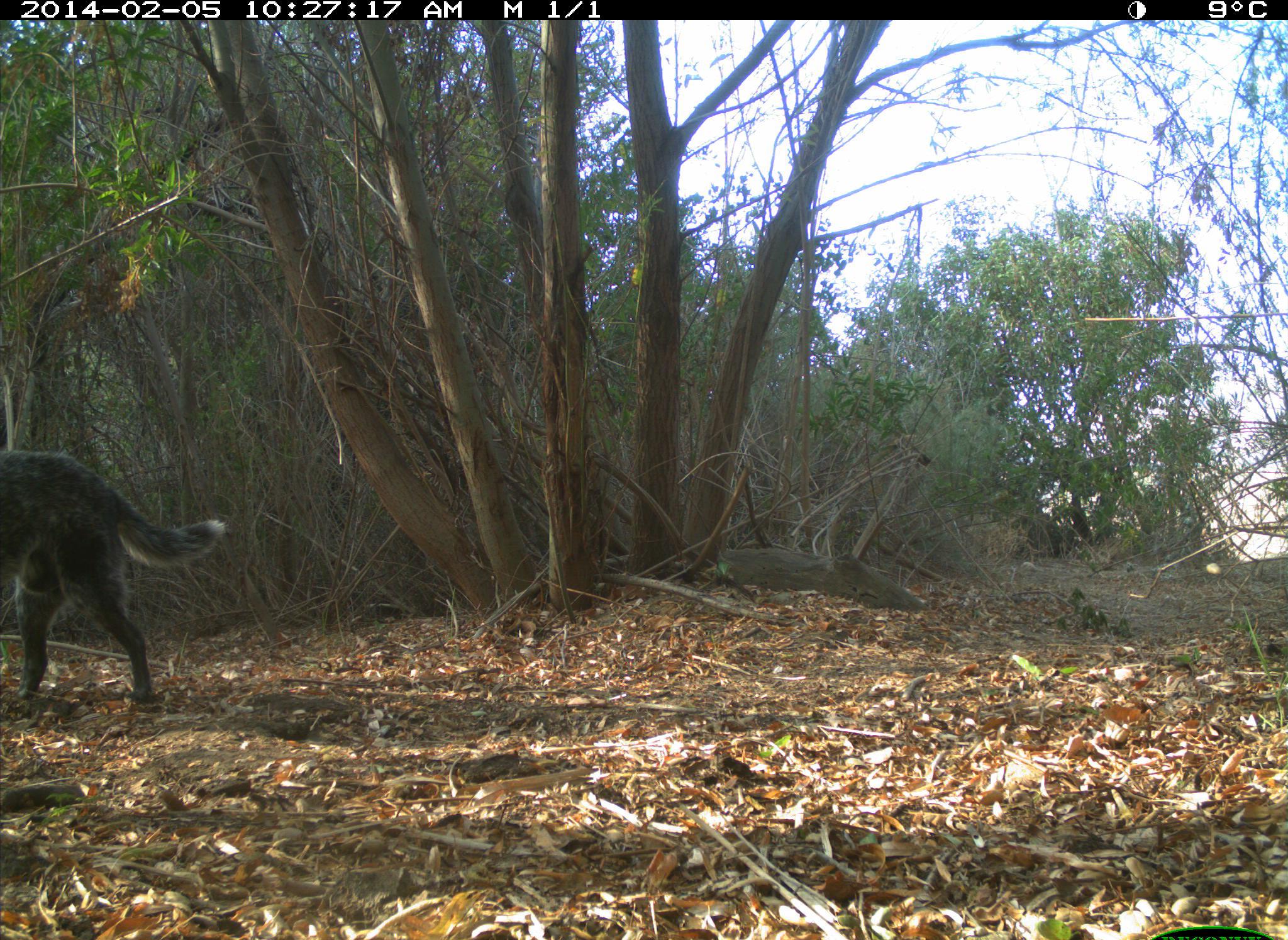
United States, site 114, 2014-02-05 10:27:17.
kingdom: Animalia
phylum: Chordata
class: Mammalia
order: Carnivora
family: Canidae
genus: Canis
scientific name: Canis familiaris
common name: domestic dog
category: dog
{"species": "dog (domestic dog) (Canis familiaris)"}